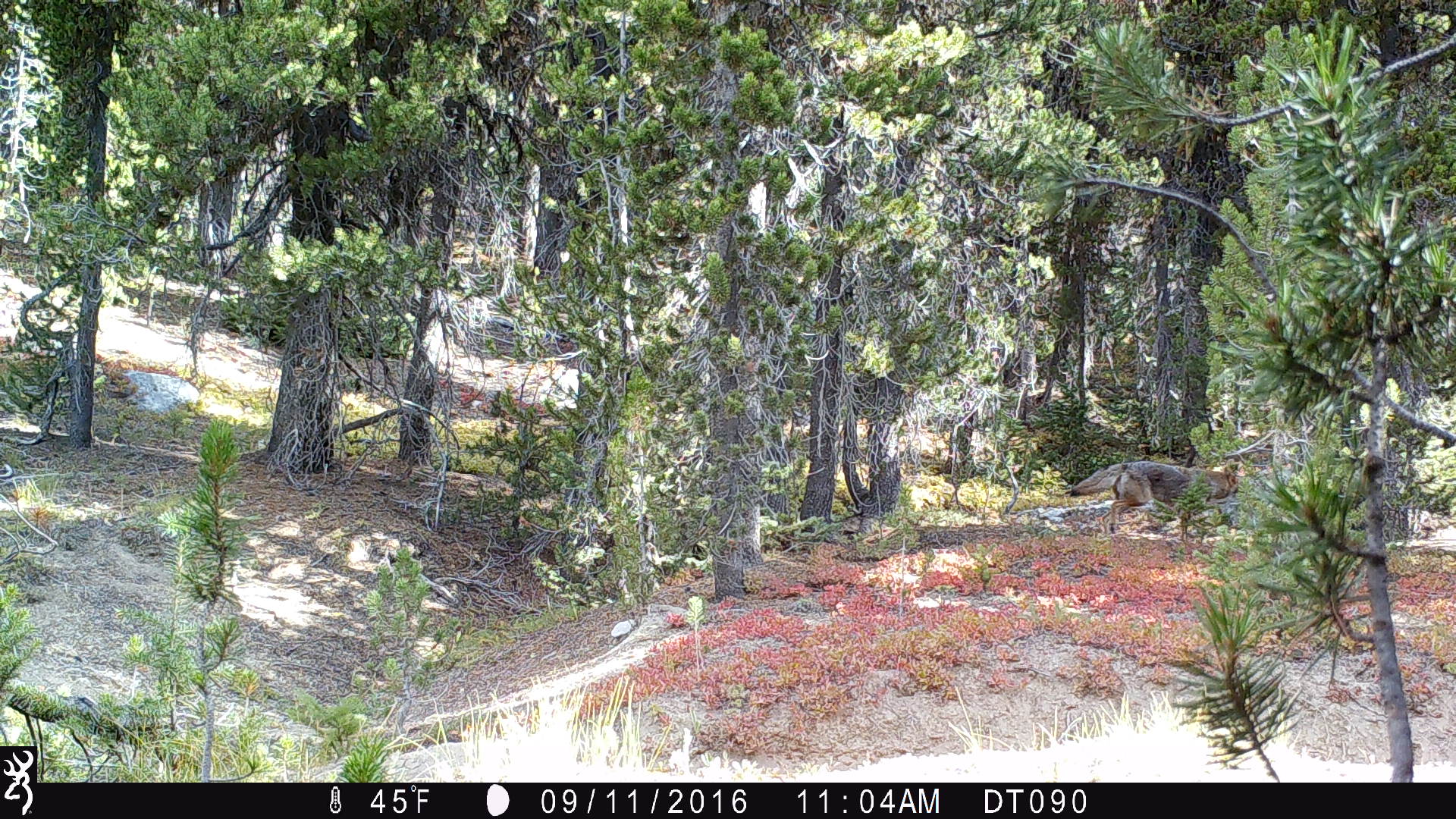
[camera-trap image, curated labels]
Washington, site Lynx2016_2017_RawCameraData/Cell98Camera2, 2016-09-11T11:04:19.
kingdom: Animalia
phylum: Chordata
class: Mammalia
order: Carnivora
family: Canidae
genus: Canis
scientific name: Canis latrans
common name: coyote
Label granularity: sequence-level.